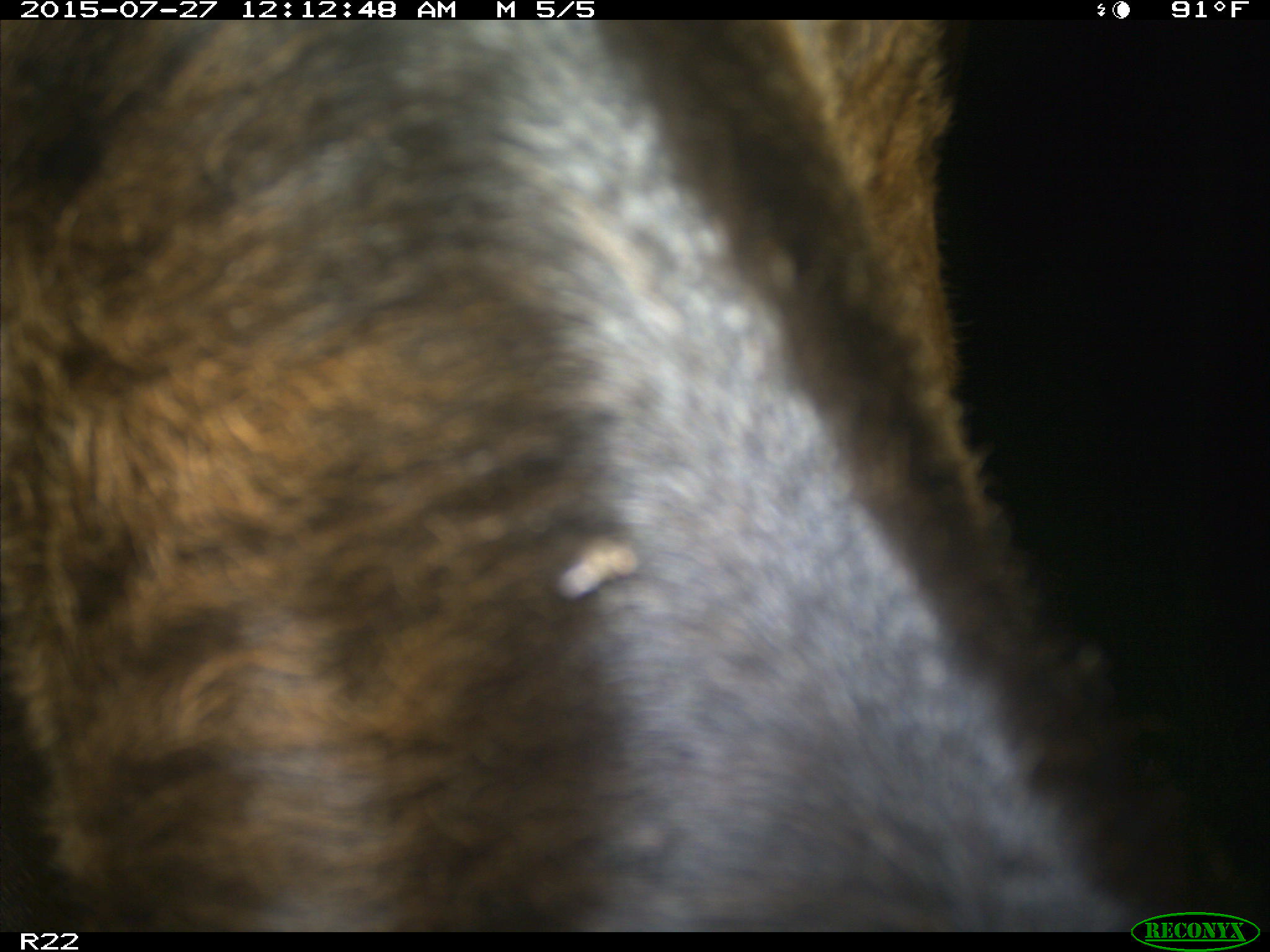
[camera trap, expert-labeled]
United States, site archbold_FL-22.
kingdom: Animalia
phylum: Chordata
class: Mammalia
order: Artiodactyla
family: Bovidae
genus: Bos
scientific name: Bos taurus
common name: domestic cow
Bos taurus (domestic cow).